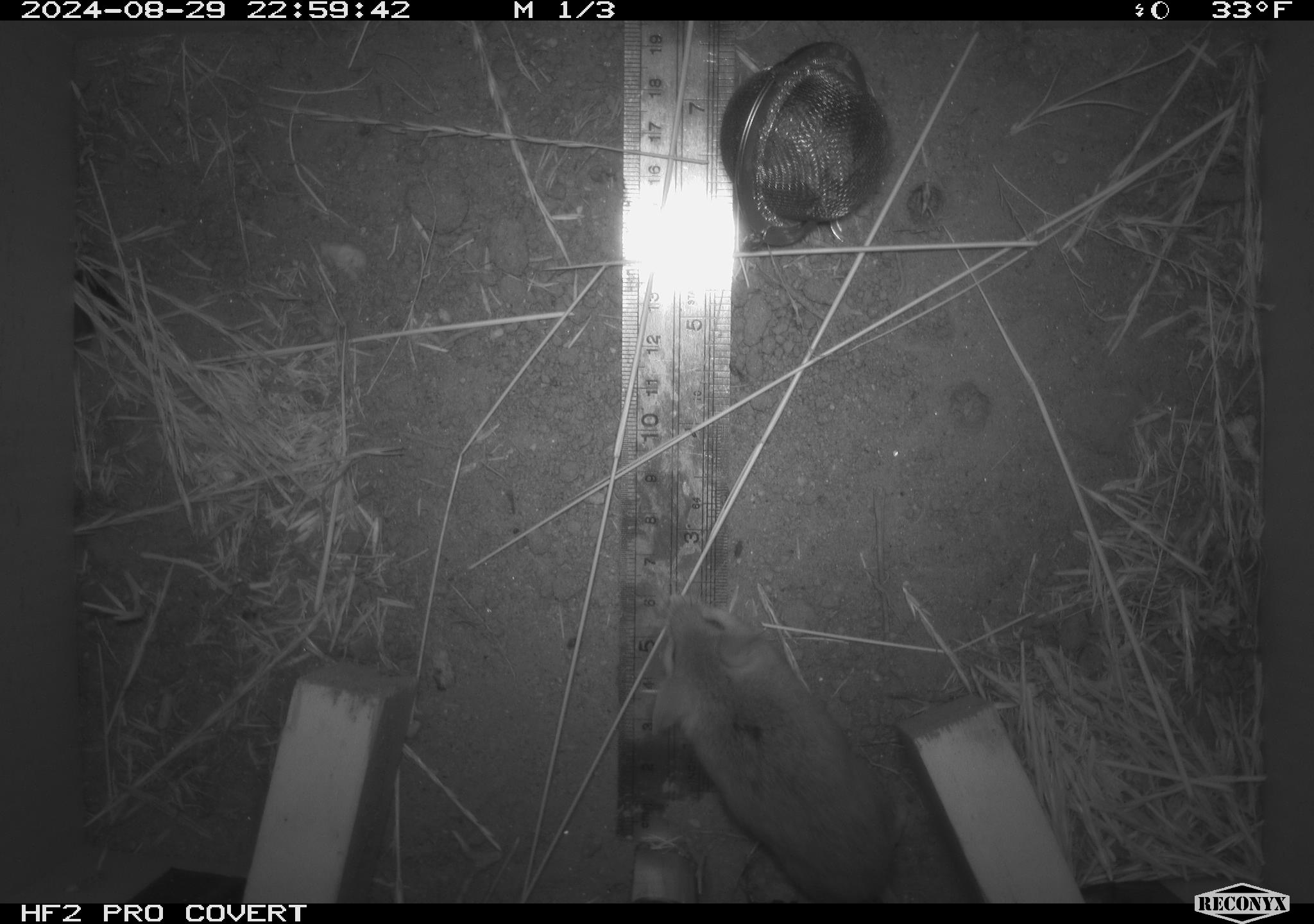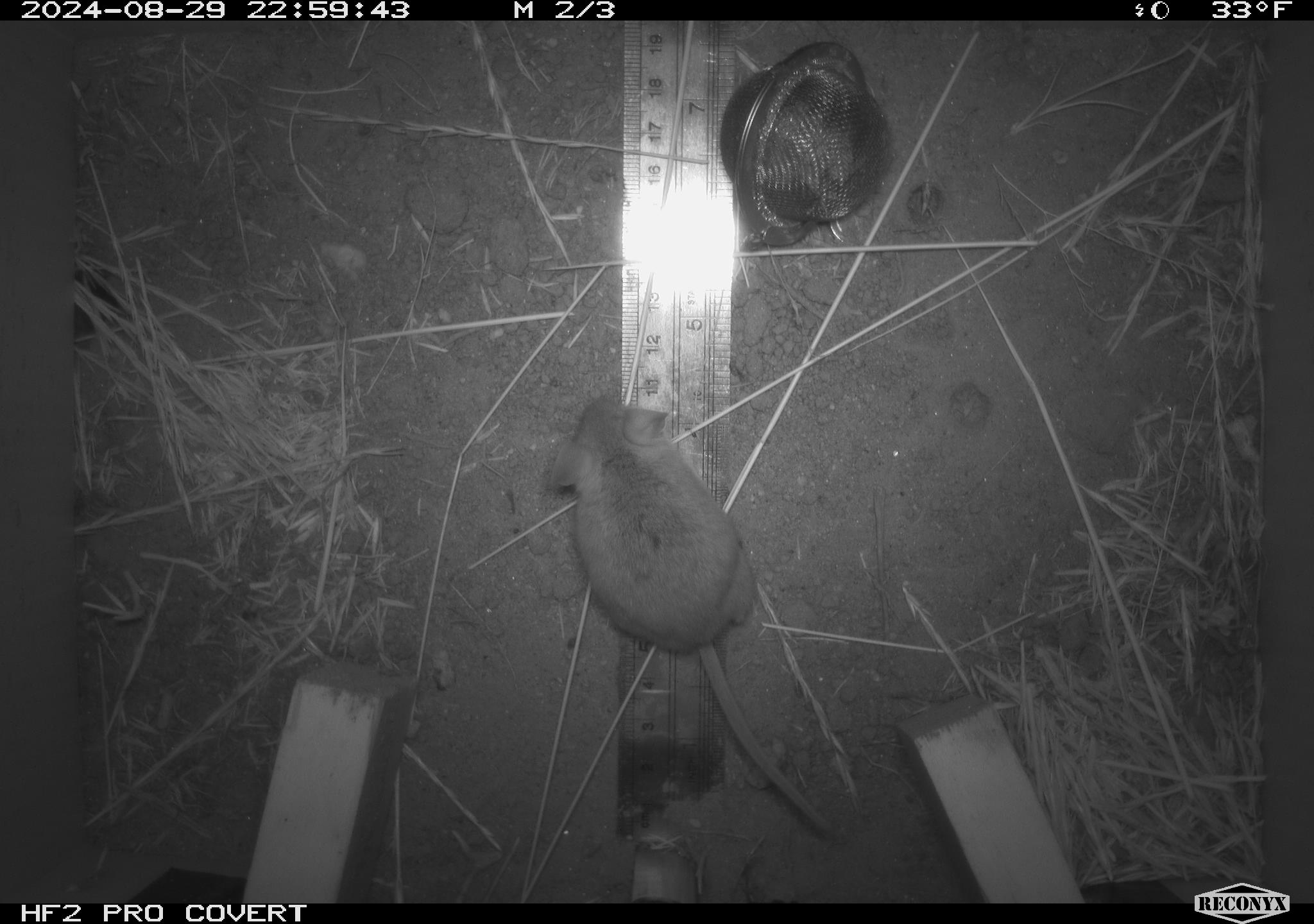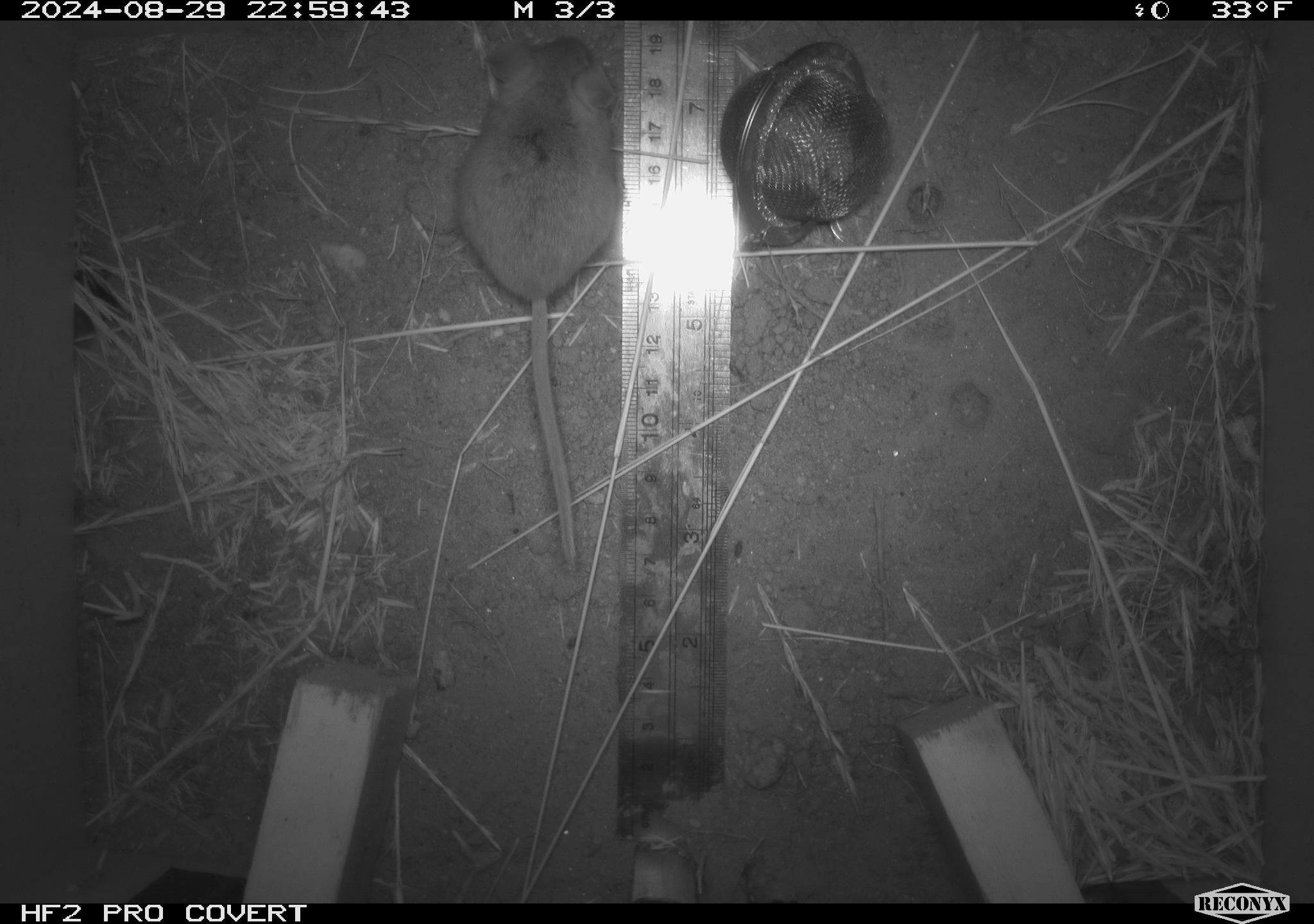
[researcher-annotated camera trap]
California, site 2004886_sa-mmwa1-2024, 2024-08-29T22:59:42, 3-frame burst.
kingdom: Animalia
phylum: Chordata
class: Mammalia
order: Rodentia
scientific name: Rodentia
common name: mouse species